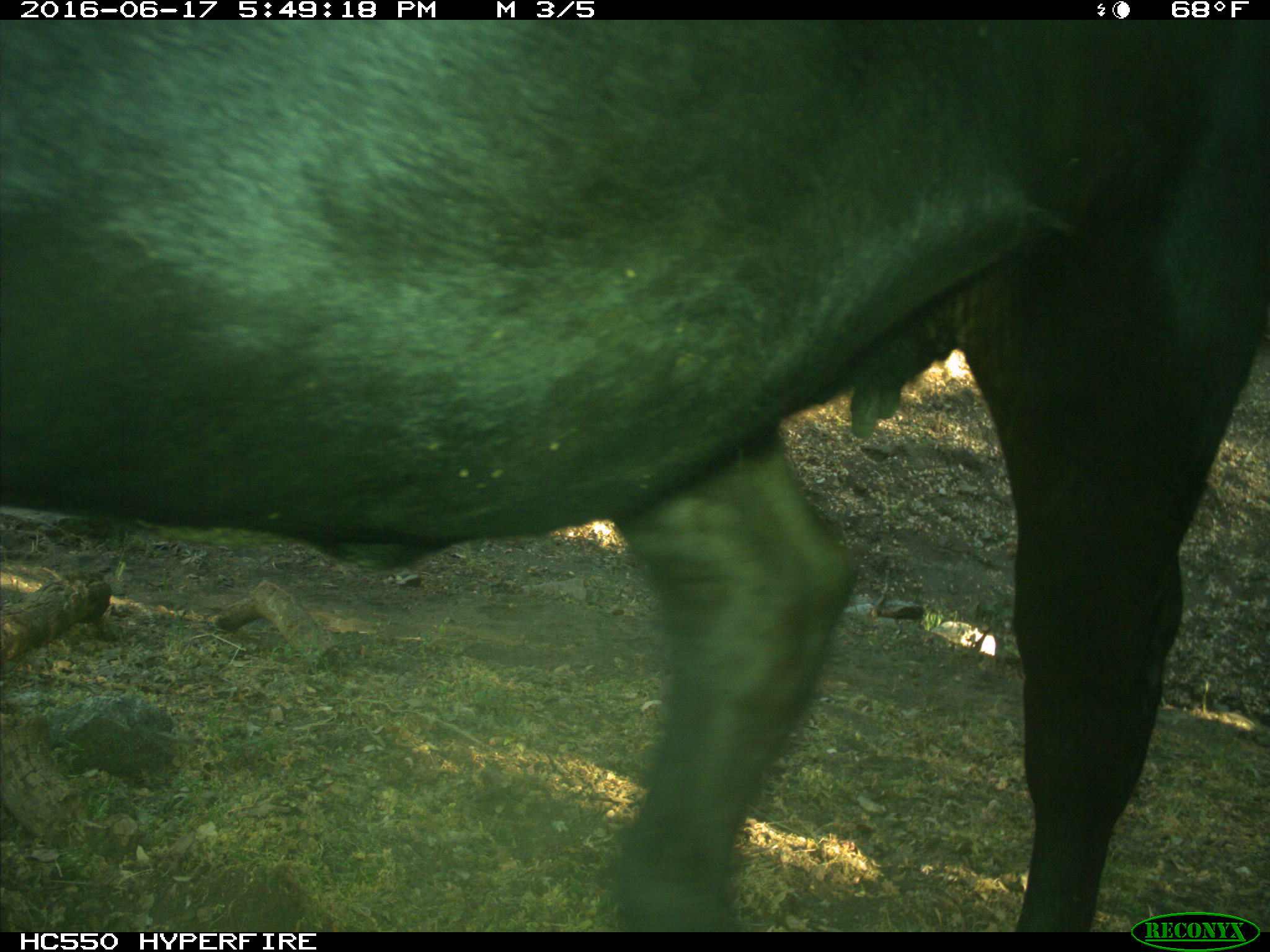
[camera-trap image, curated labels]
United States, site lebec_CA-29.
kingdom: Animalia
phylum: Chordata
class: Mammalia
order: Artiodactyla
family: Bovidae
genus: Bos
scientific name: Bos taurus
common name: domestic cow